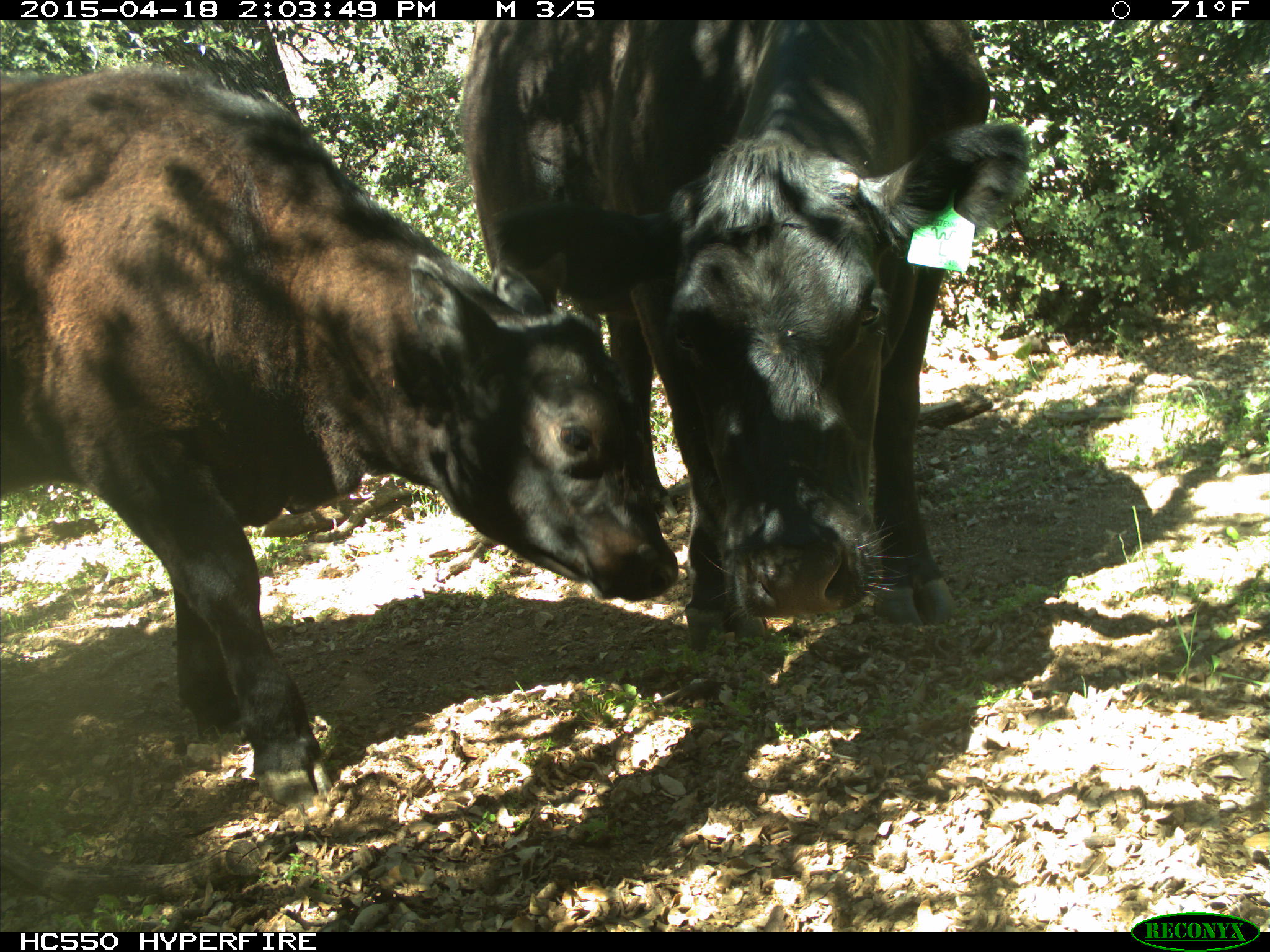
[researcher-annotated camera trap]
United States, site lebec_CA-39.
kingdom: Animalia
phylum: Chordata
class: Mammalia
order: Artiodactyla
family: Bovidae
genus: Bos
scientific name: Bos taurus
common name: domestic cow